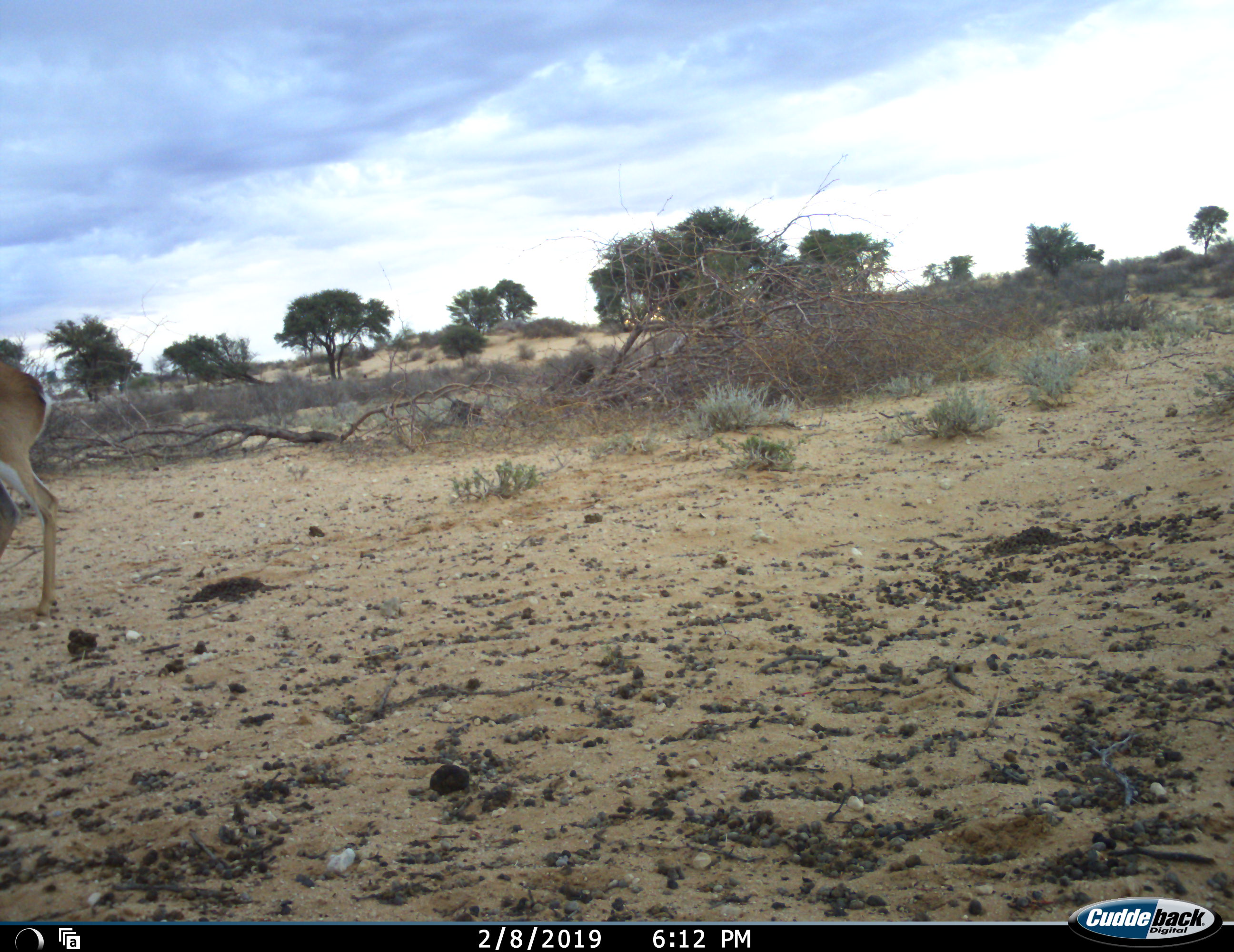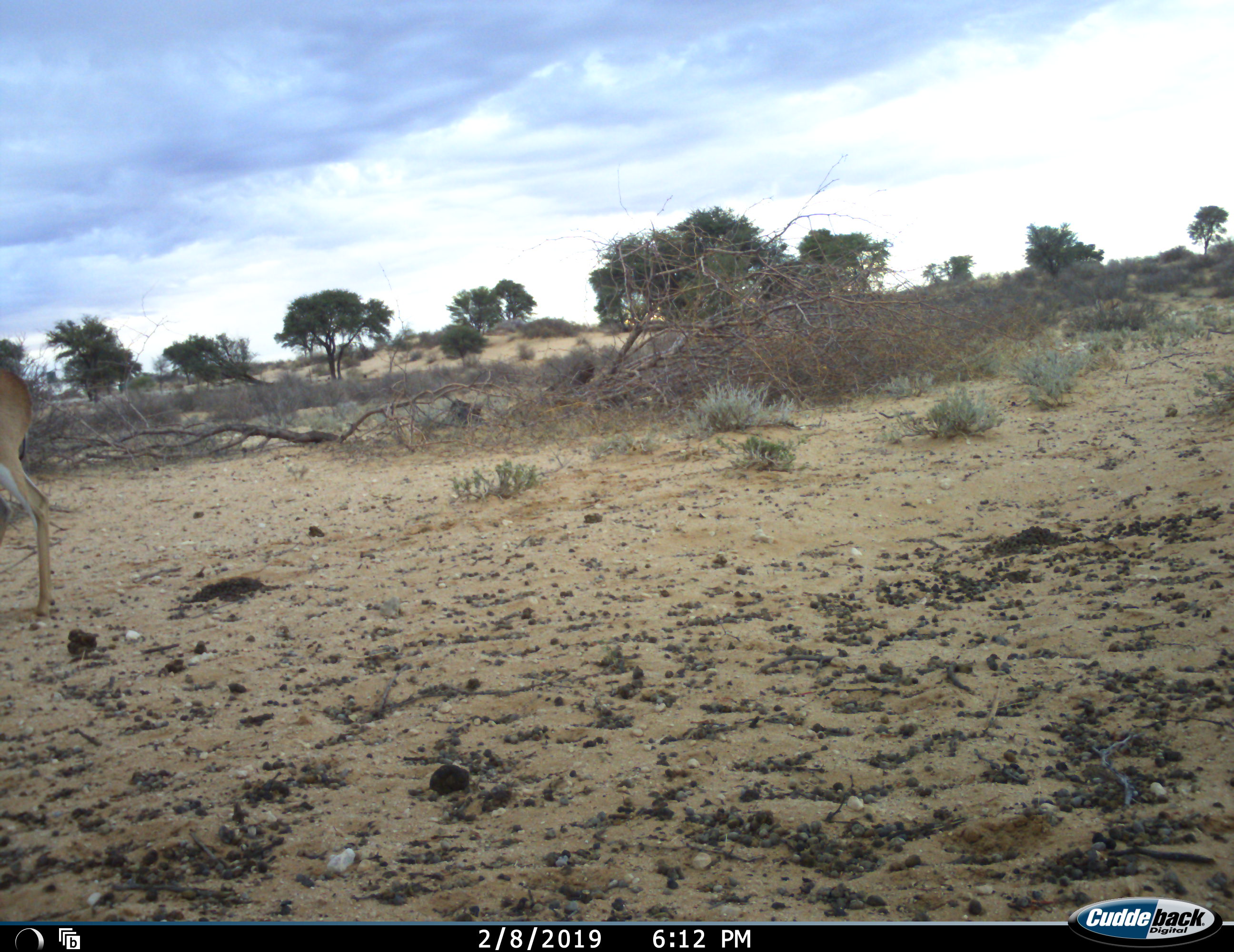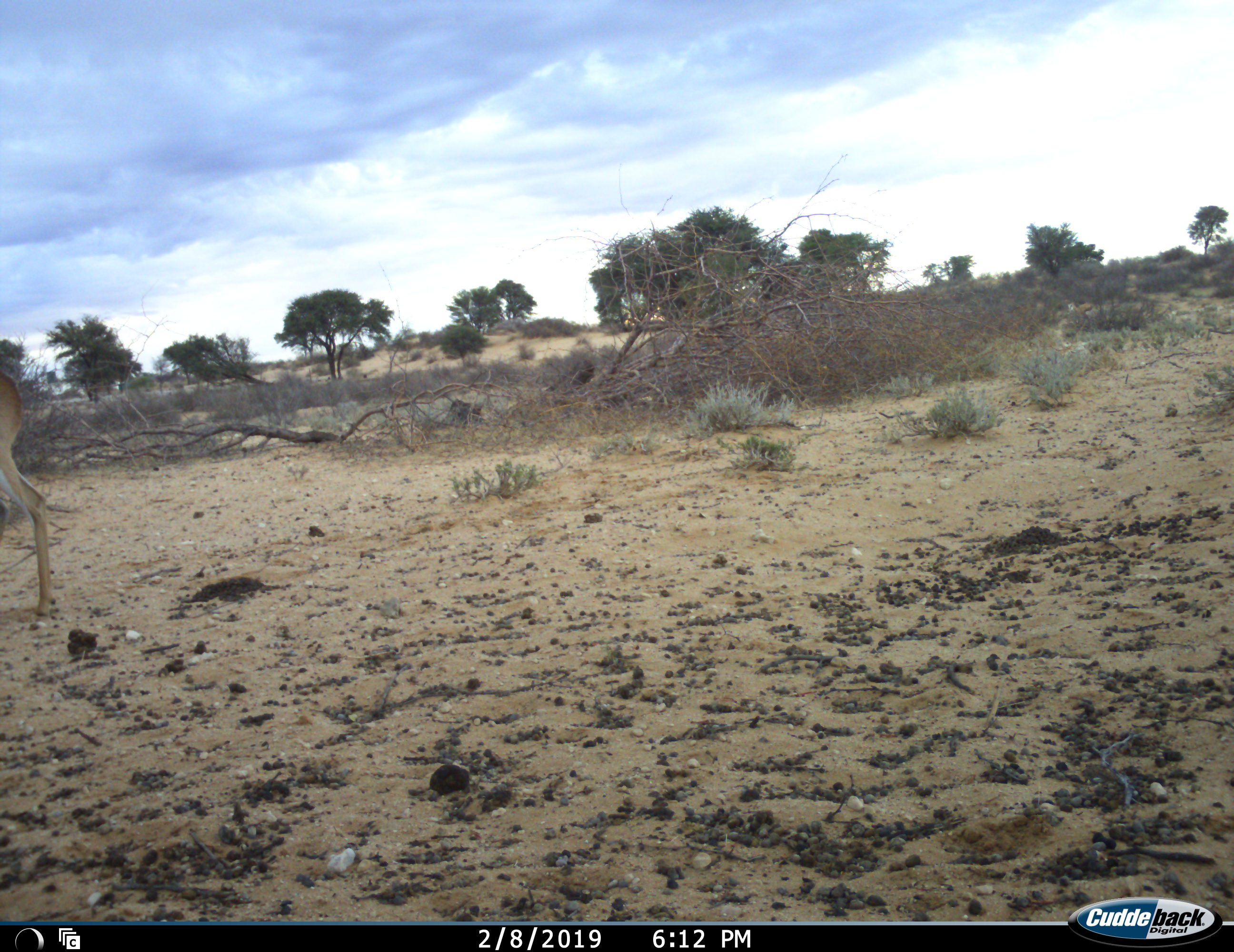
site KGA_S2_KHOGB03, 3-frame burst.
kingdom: Animalia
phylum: Chordata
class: Mammalia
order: Artiodactyla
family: Bovidae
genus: Antidorcas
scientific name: Antidorcas marsupialis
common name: springbok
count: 1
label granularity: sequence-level